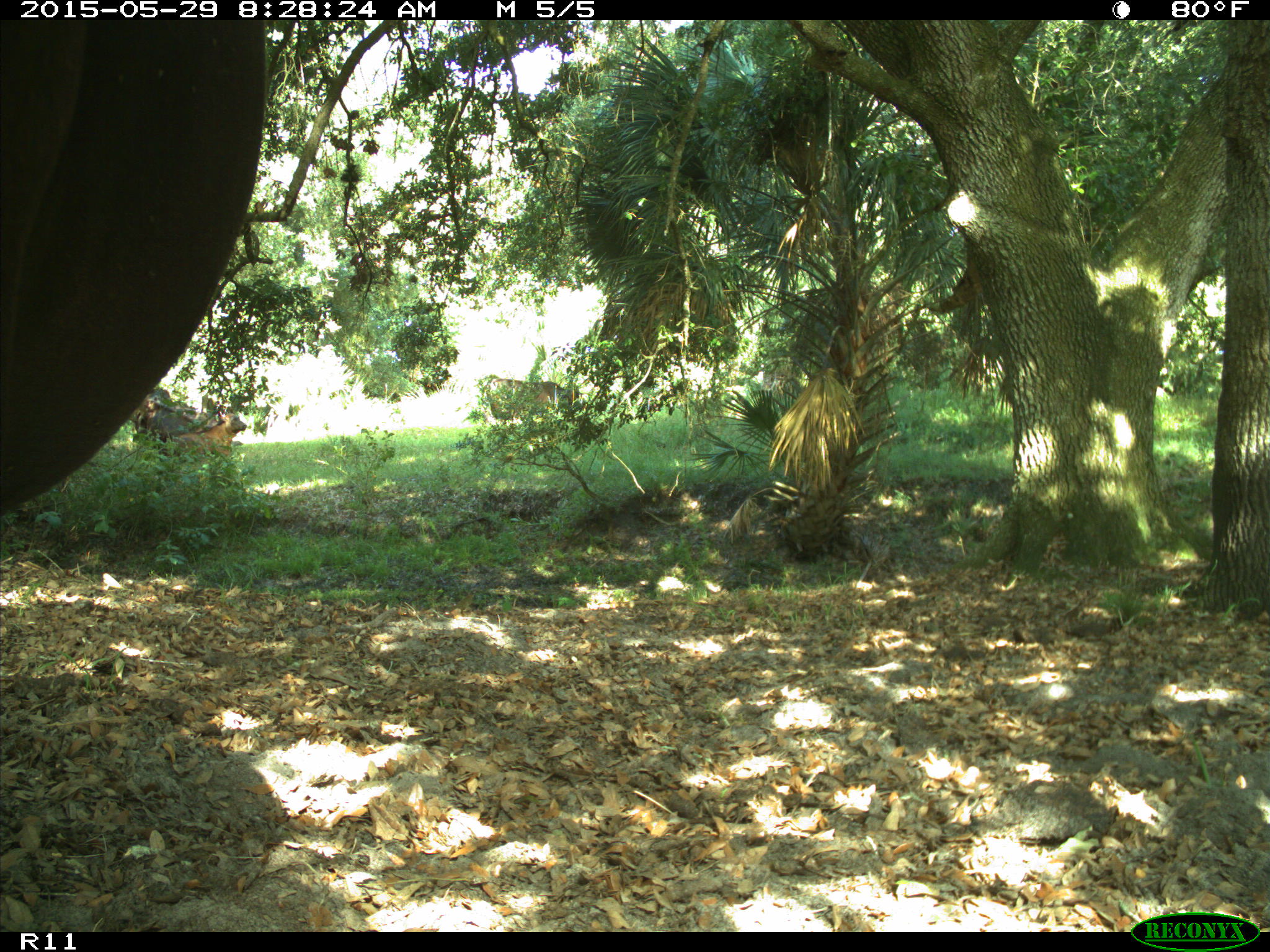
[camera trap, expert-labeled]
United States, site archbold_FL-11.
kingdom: Animalia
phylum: Chordata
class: Mammalia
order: Artiodactyla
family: Bovidae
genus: Bos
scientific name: Bos taurus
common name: domestic cow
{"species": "Bos taurus (domestic cow)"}